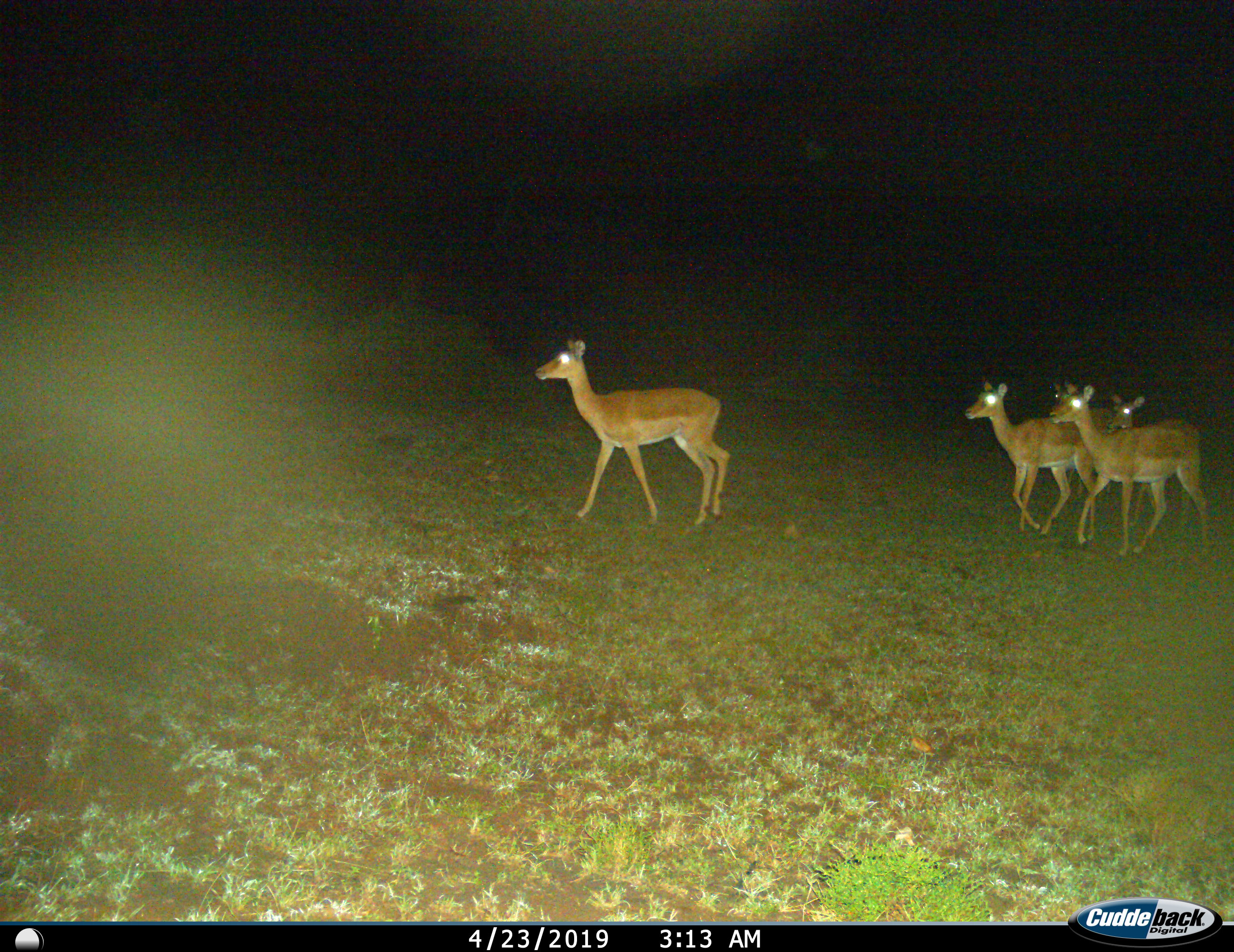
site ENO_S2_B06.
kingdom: Animalia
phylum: Chordata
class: Mammalia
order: Artiodactyla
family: Bovidae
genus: Aepyceros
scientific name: Aepyceros melampus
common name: impala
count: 4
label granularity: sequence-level